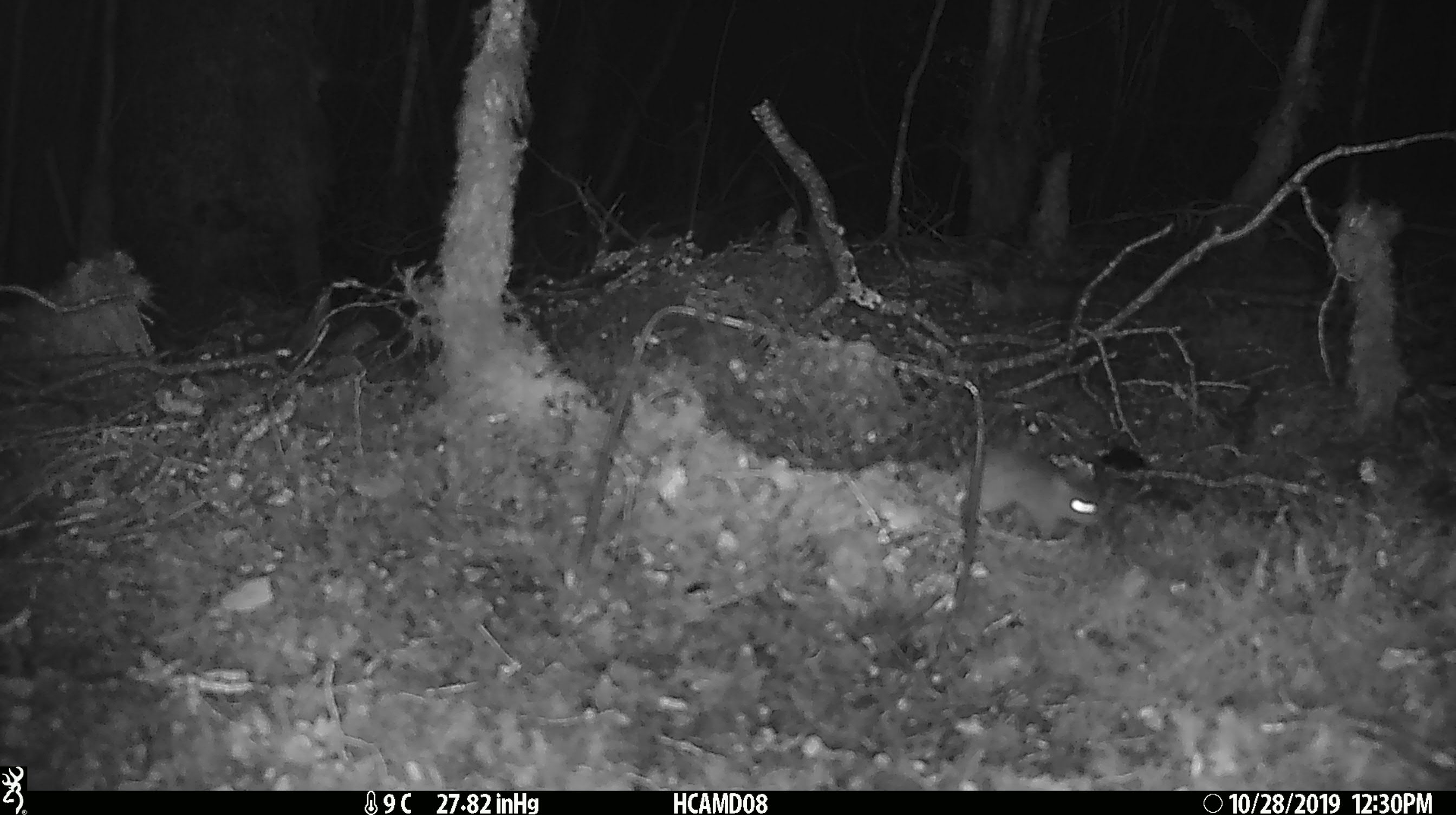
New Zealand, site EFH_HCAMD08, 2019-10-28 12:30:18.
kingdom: Animalia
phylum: Chordata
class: Mammalia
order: Rodentia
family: Muridae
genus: Mus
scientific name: Mus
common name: mouse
Mouse (Mus).